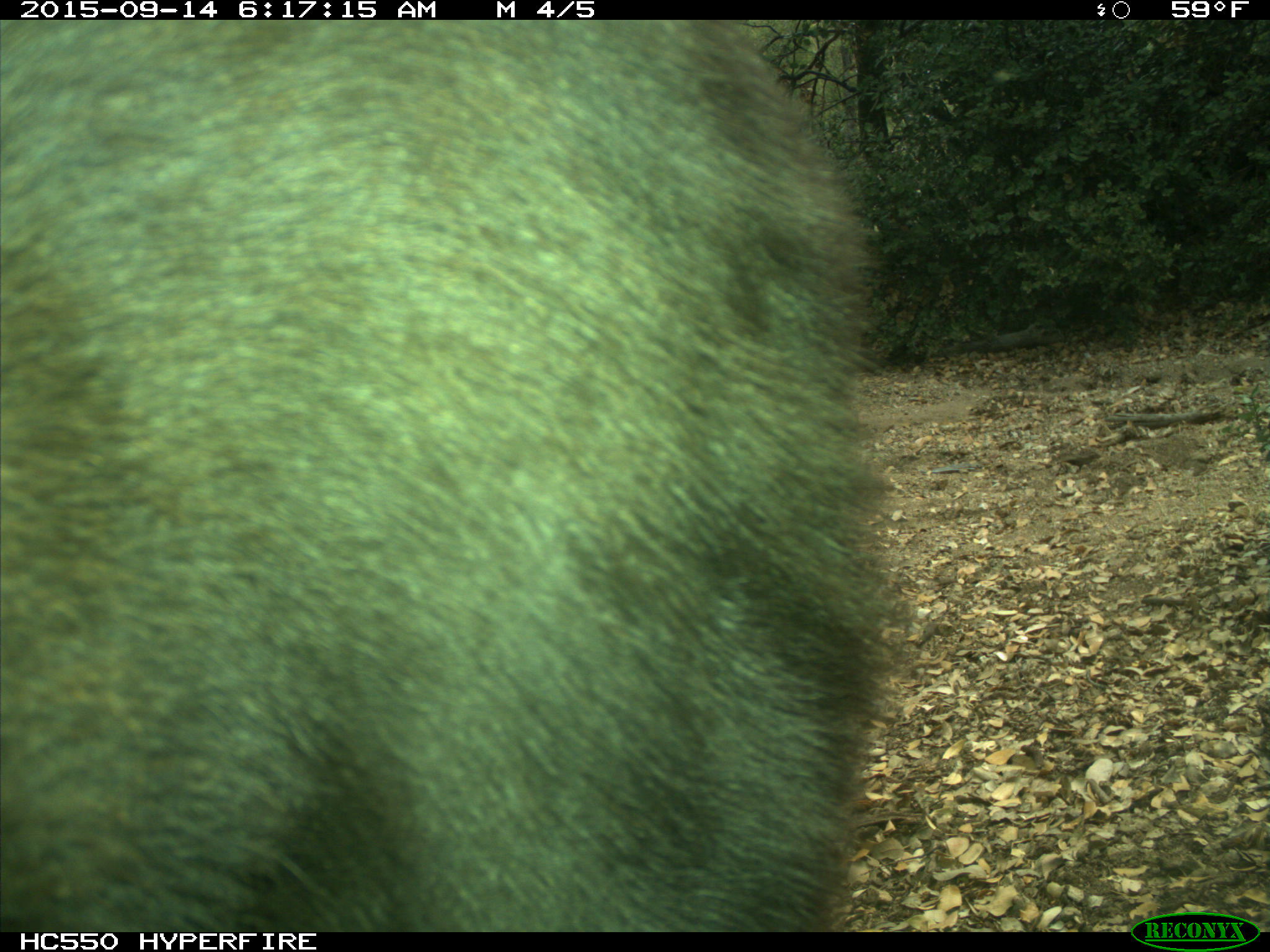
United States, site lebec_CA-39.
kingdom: Animalia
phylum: Chordata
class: Mammalia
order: Carnivora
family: Ursidae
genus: Ursus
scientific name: Ursus americanus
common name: american black bear